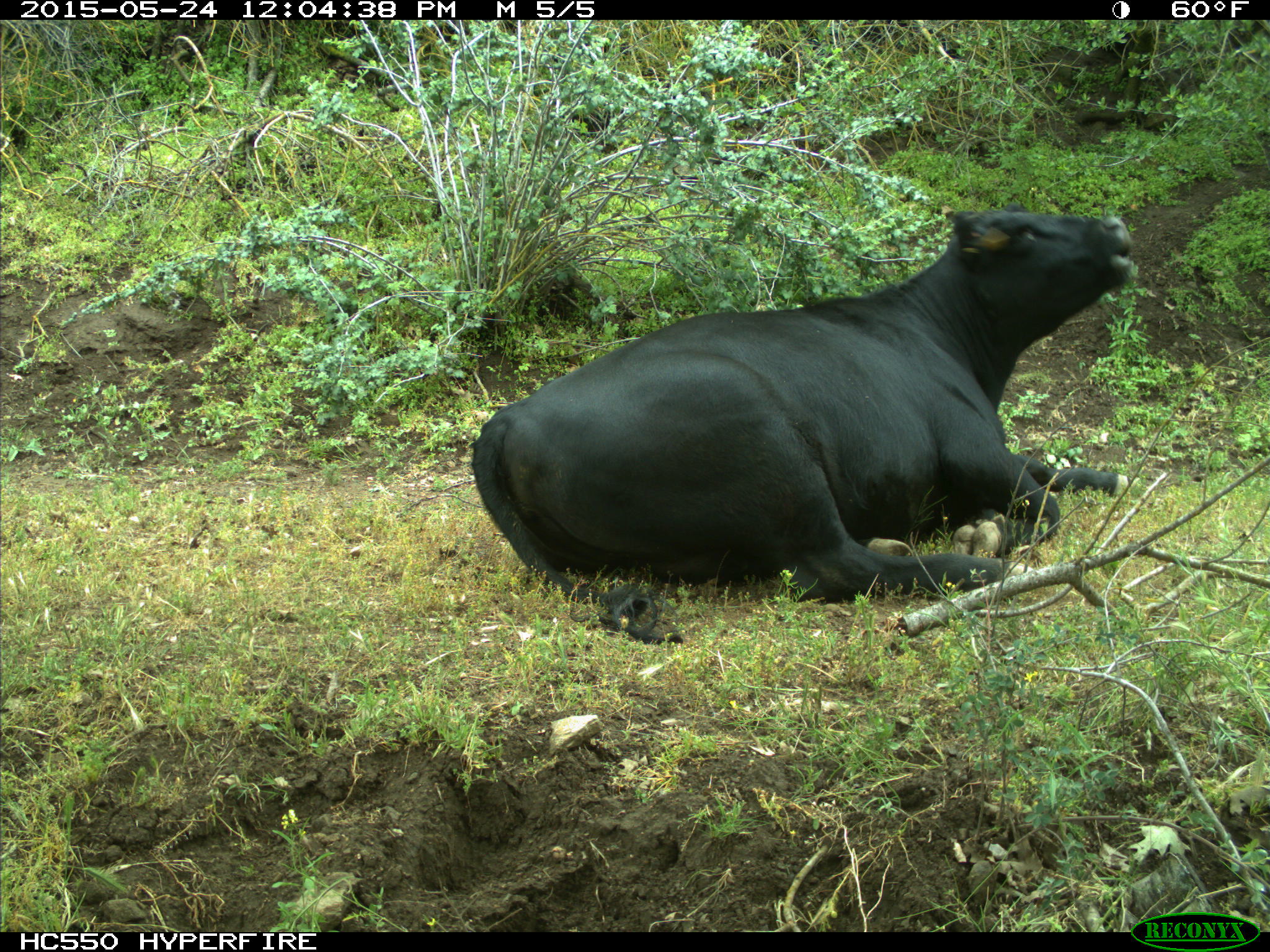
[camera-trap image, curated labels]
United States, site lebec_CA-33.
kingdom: Animalia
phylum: Chordata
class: Mammalia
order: Artiodactyla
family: Bovidae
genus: Bos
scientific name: Bos taurus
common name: domestic cow